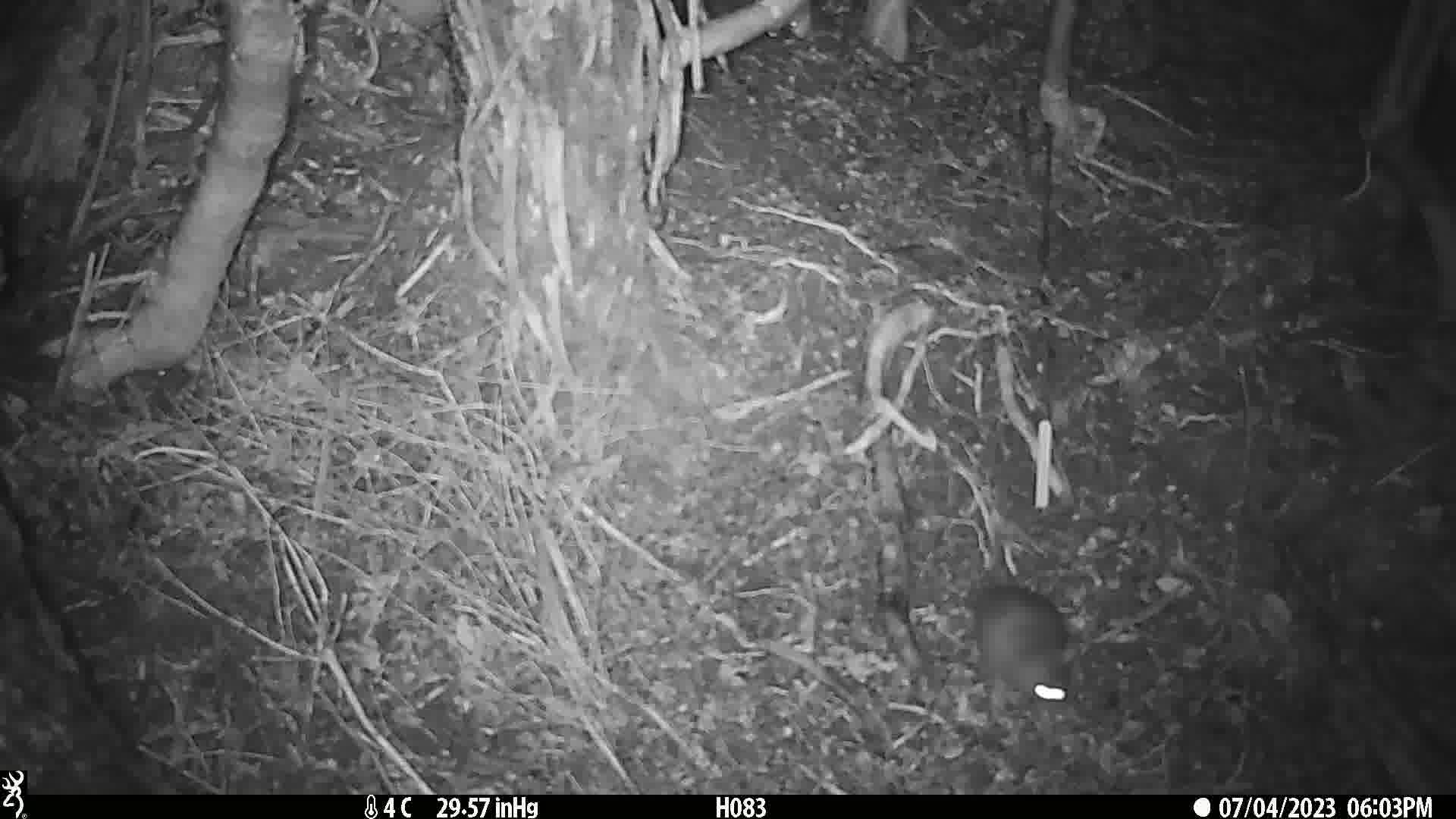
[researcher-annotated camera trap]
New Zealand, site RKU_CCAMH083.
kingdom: Animalia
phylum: Chordata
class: Mammalia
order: Rodentia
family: Muridae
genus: Rattus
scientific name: Rattus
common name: rat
Rat (Rattus).